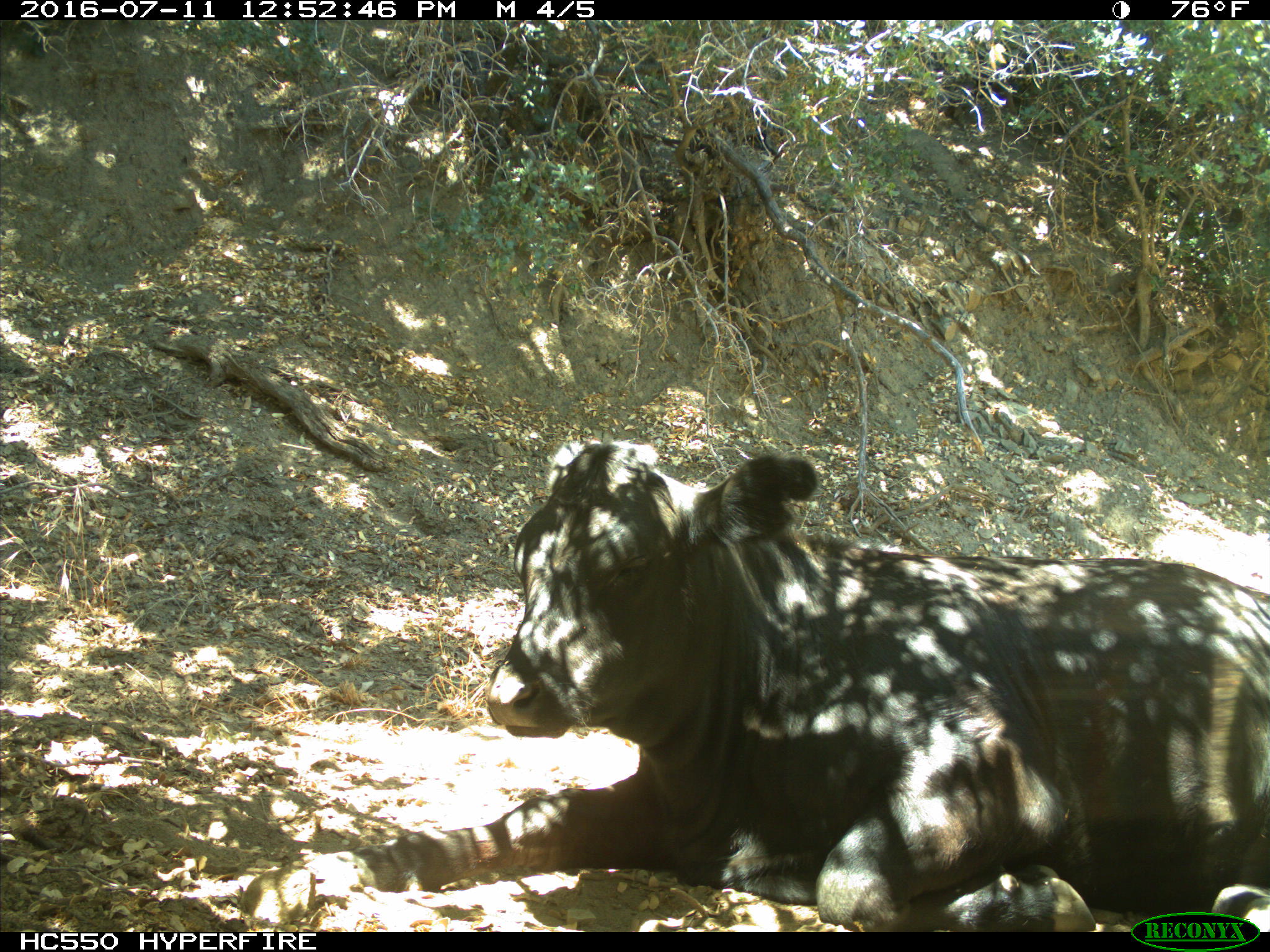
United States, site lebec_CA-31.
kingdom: Animalia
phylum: Chordata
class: Mammalia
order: Artiodactyla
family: Bovidae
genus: Bos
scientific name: Bos taurus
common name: domestic cow